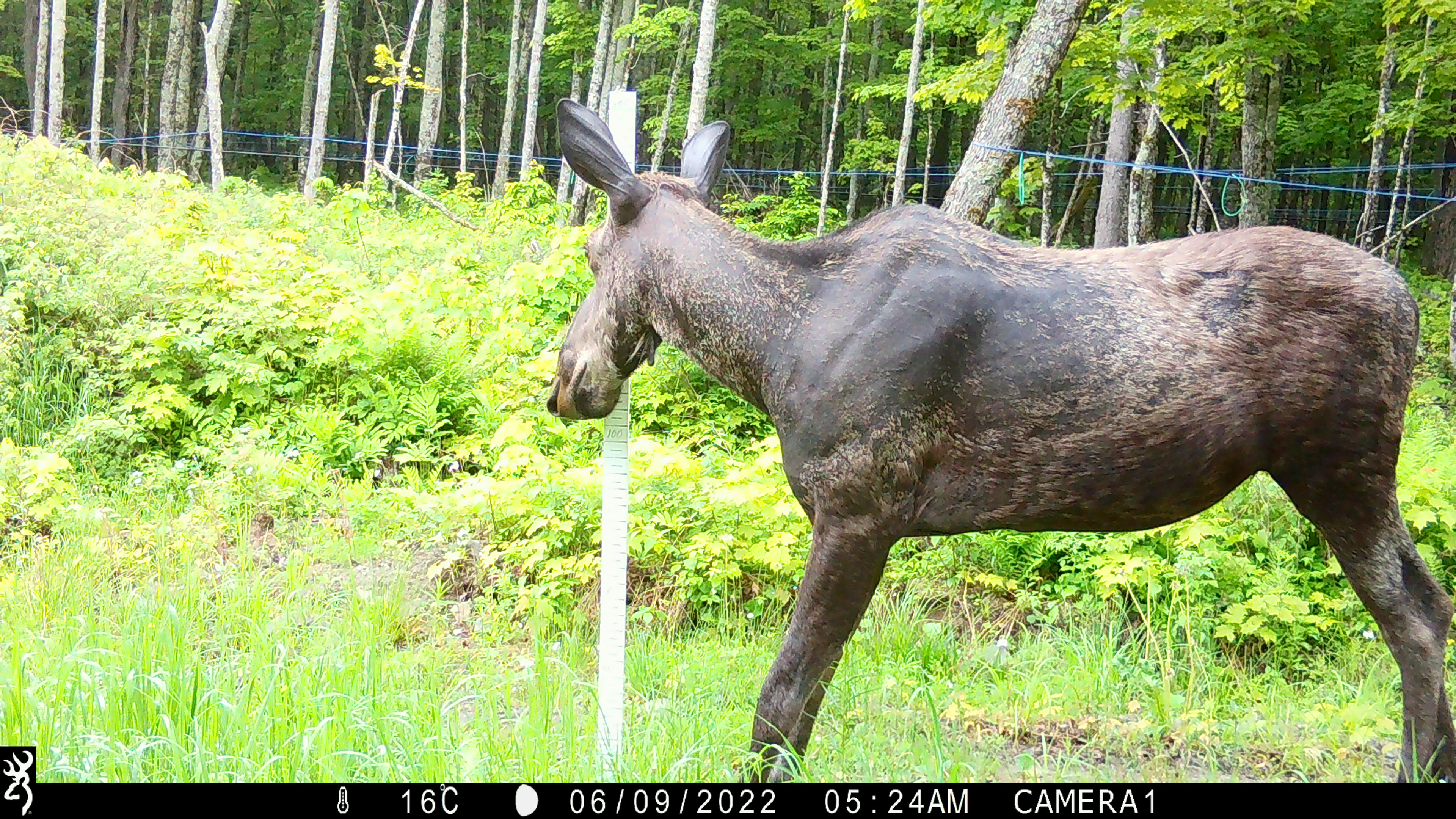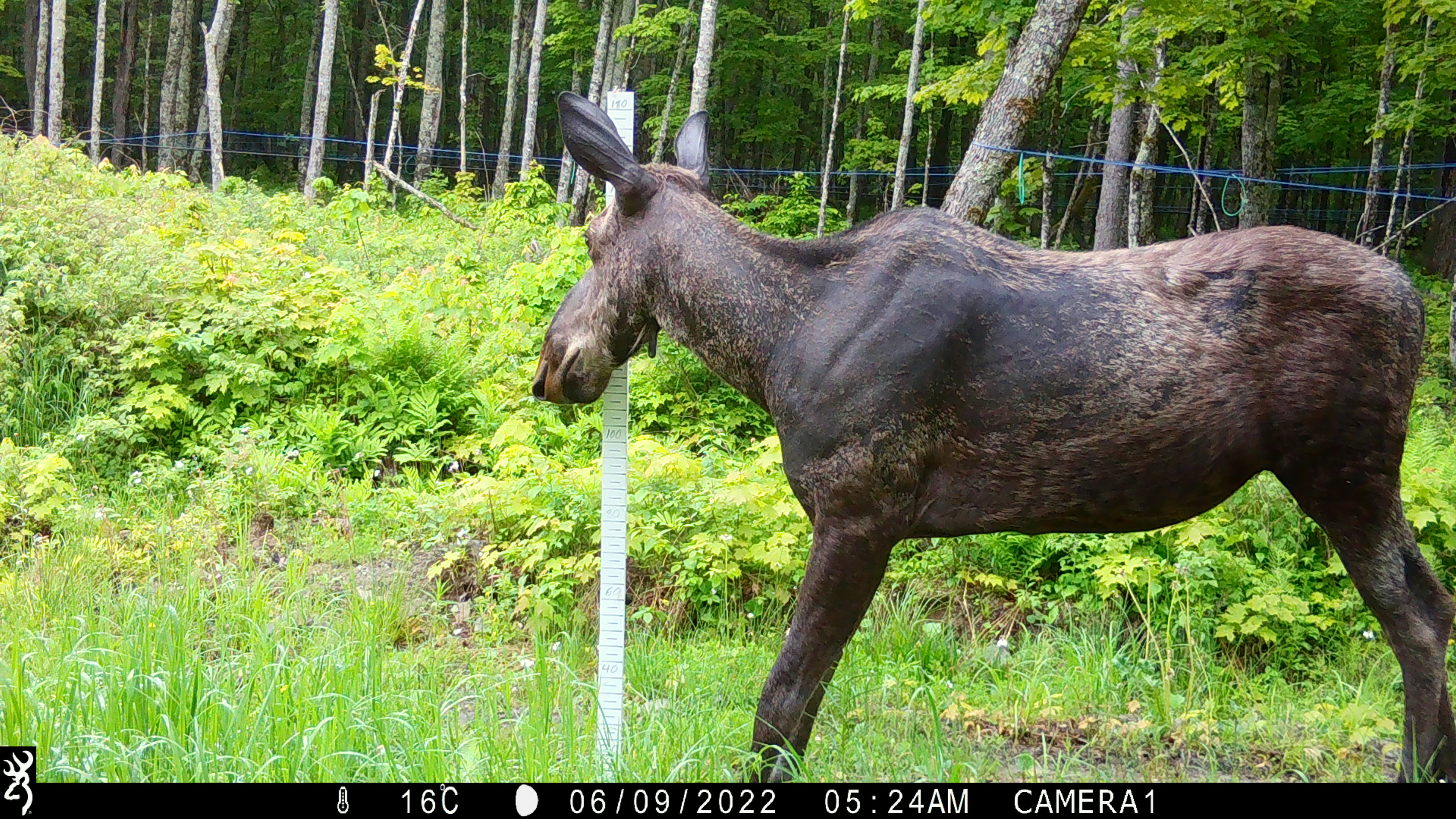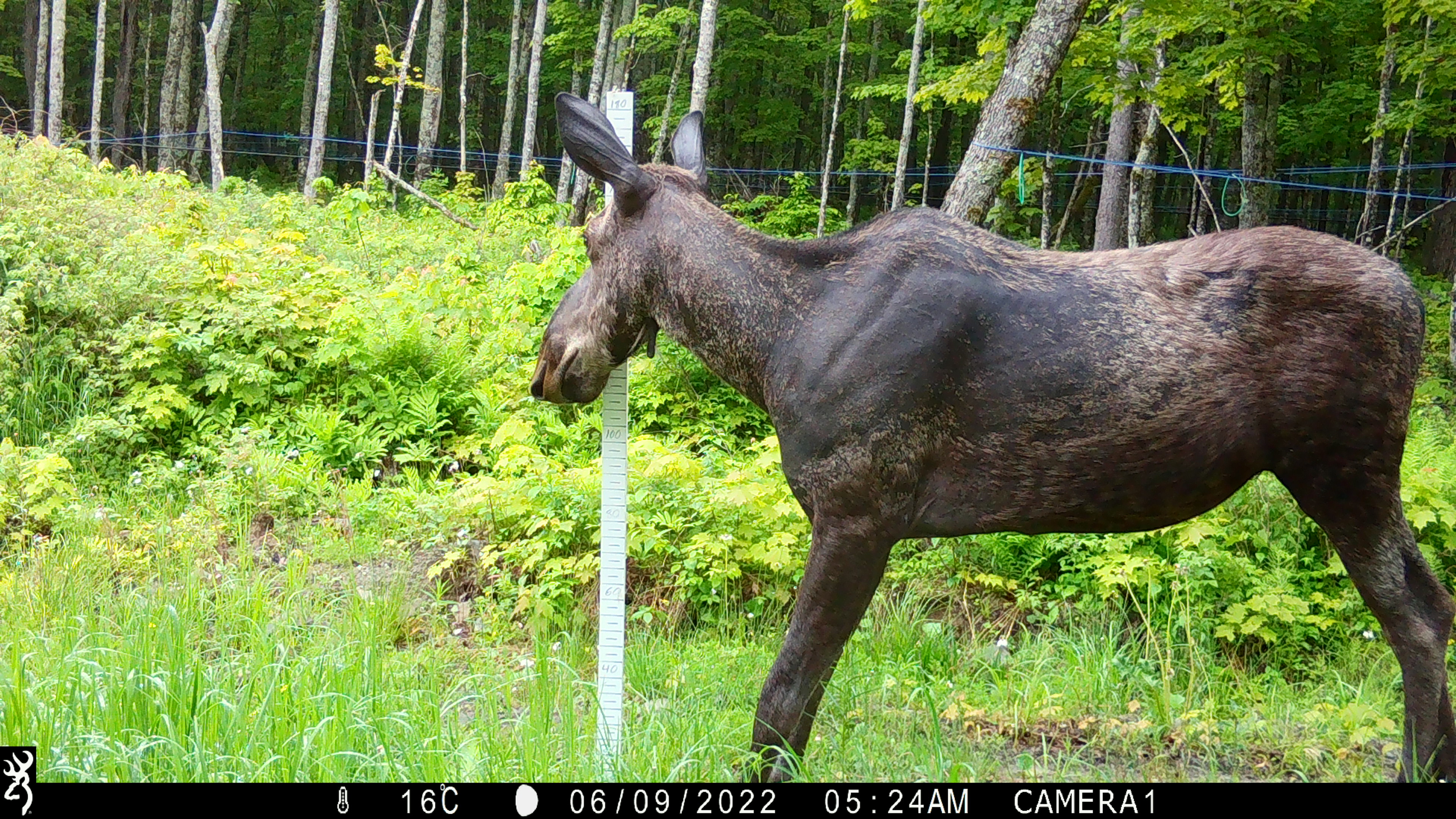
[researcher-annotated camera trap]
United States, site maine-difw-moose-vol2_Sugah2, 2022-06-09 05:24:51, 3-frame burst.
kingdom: Animalia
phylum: Chordata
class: Mammalia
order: Artiodactyla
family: Cervidae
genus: Alces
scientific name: Alces alces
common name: moose